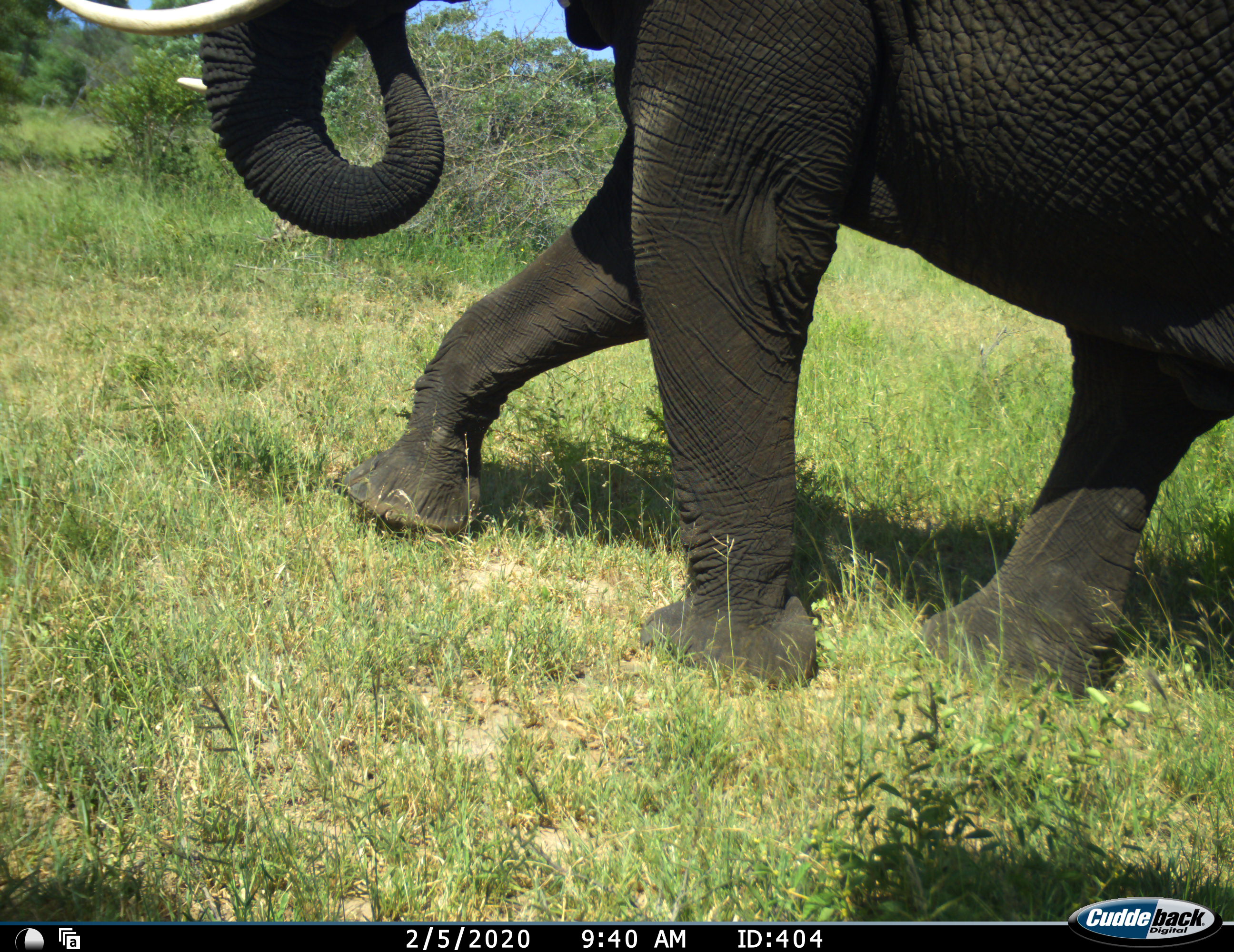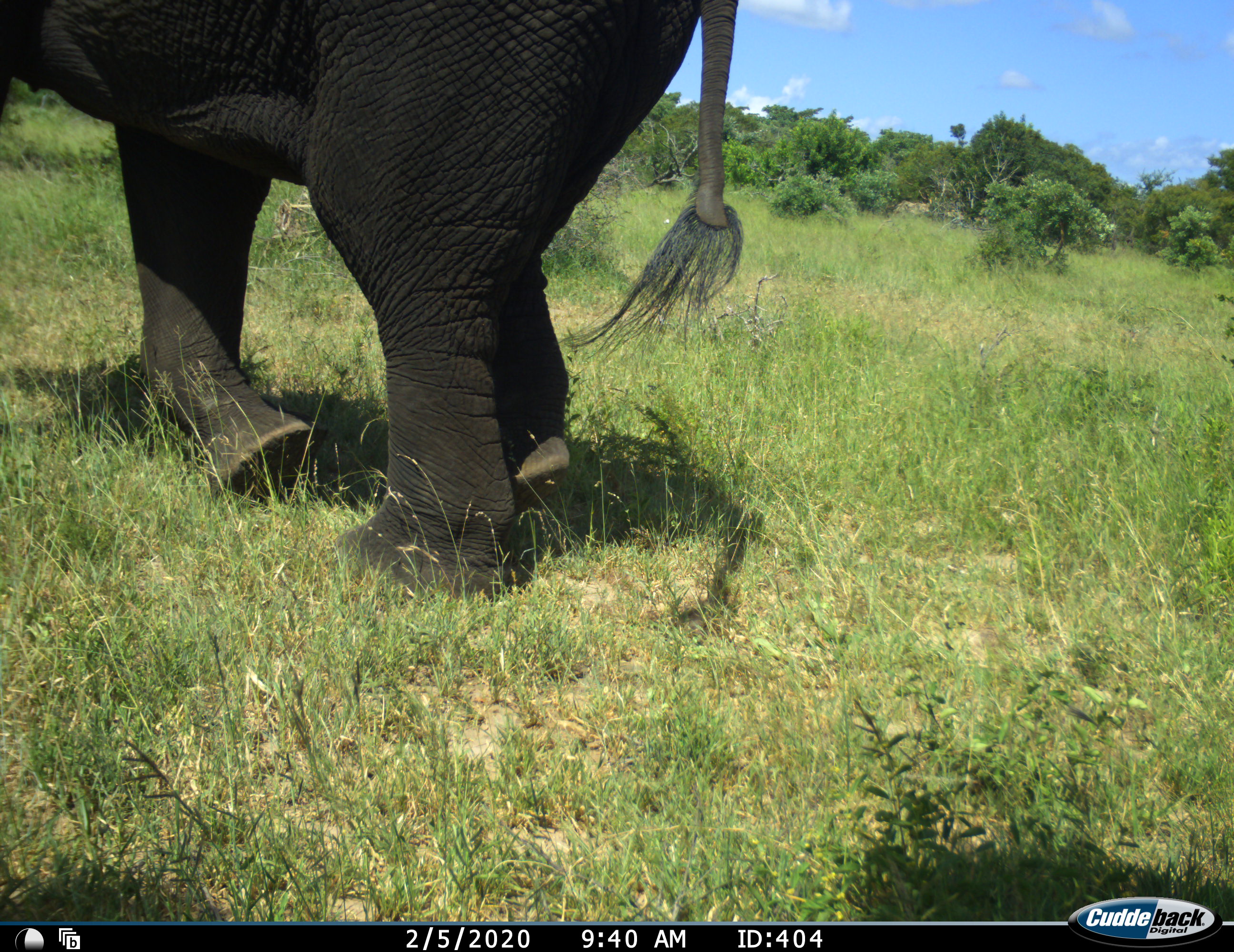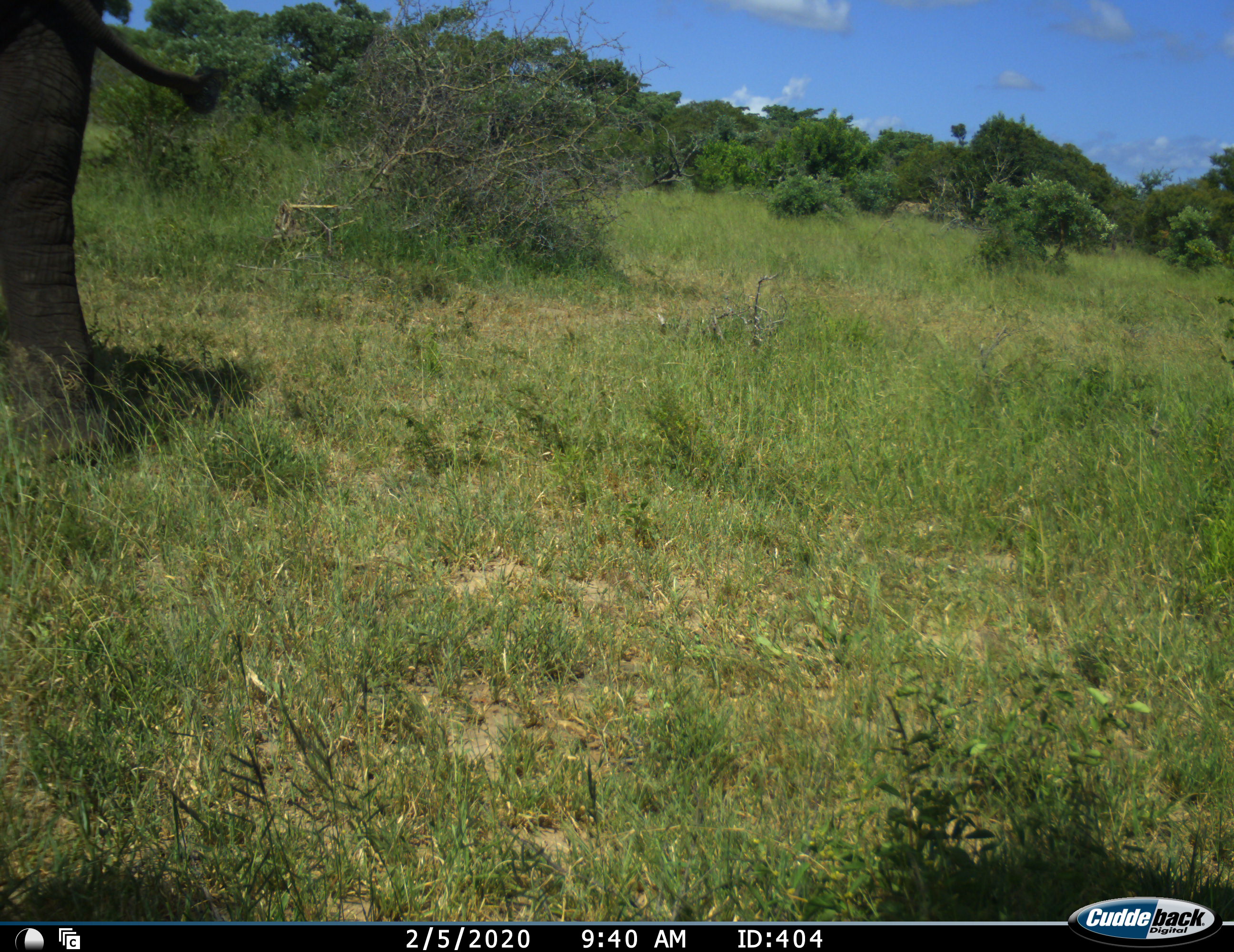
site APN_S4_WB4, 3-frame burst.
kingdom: Animalia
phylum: Chordata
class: Mammalia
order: Proboscidea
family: Elephantidae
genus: Loxodonta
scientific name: Loxodonta africana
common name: african bush elephant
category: elephant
Elephant (african bush elephant) (Loxodonta africana), count 1. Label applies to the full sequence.